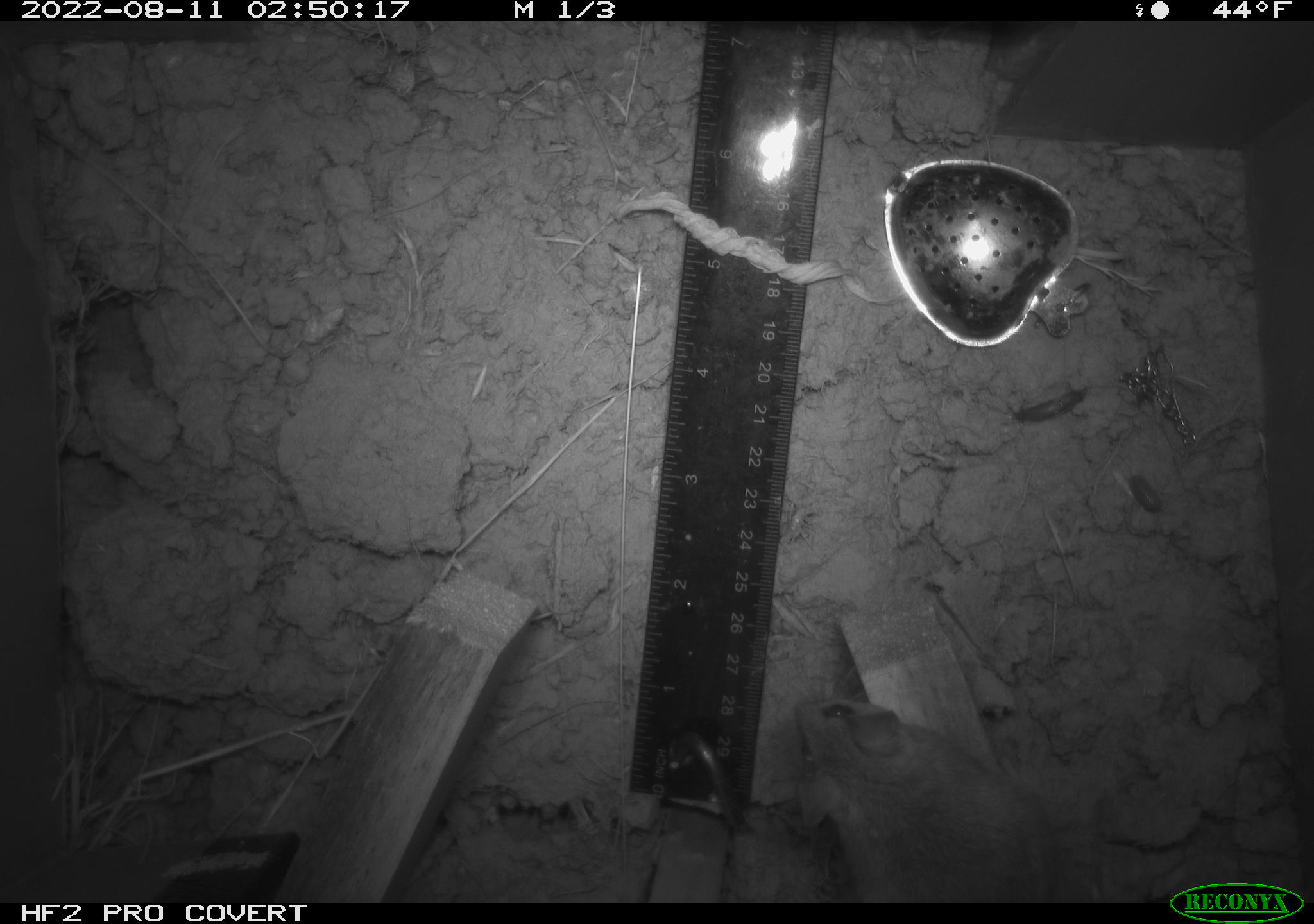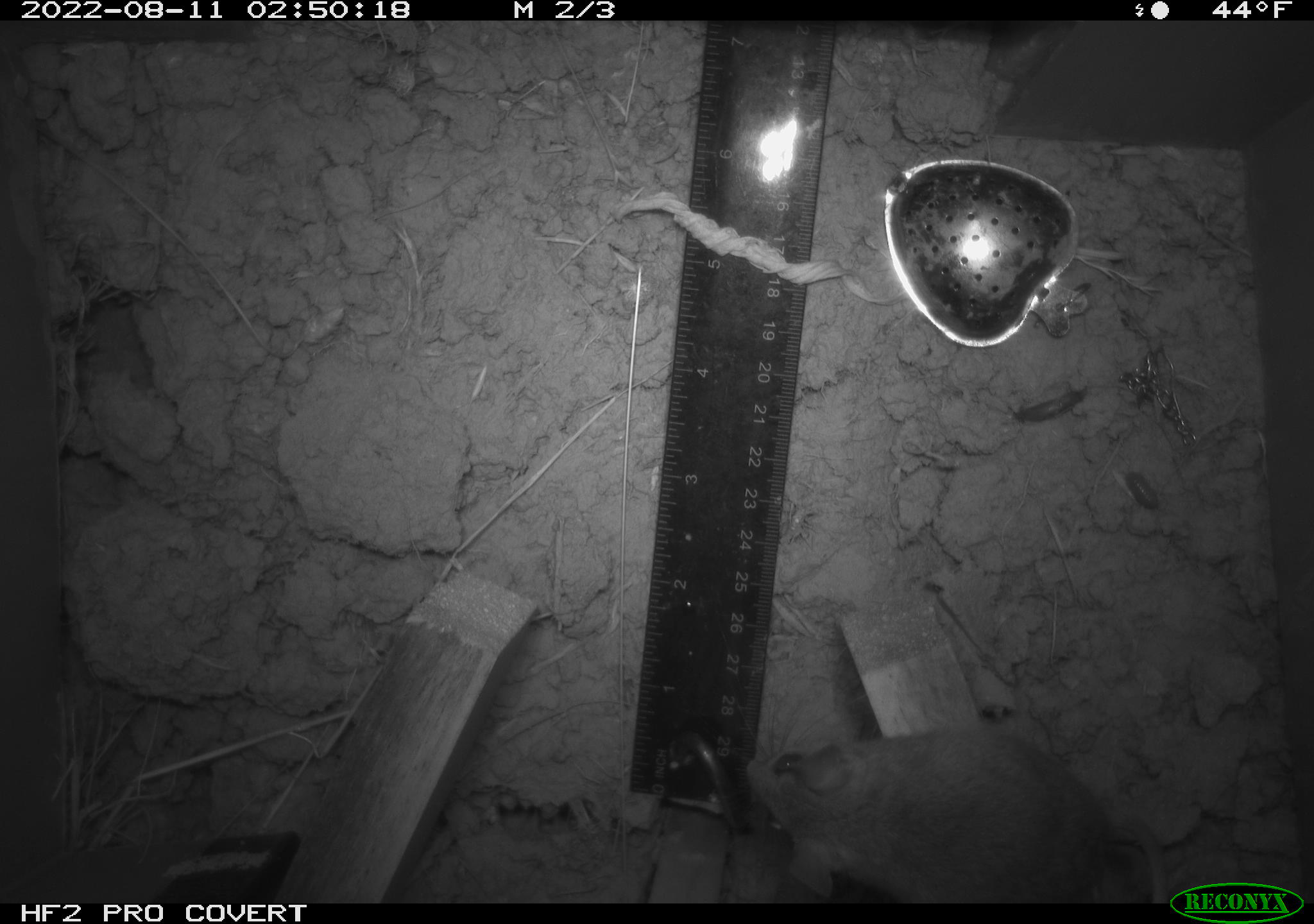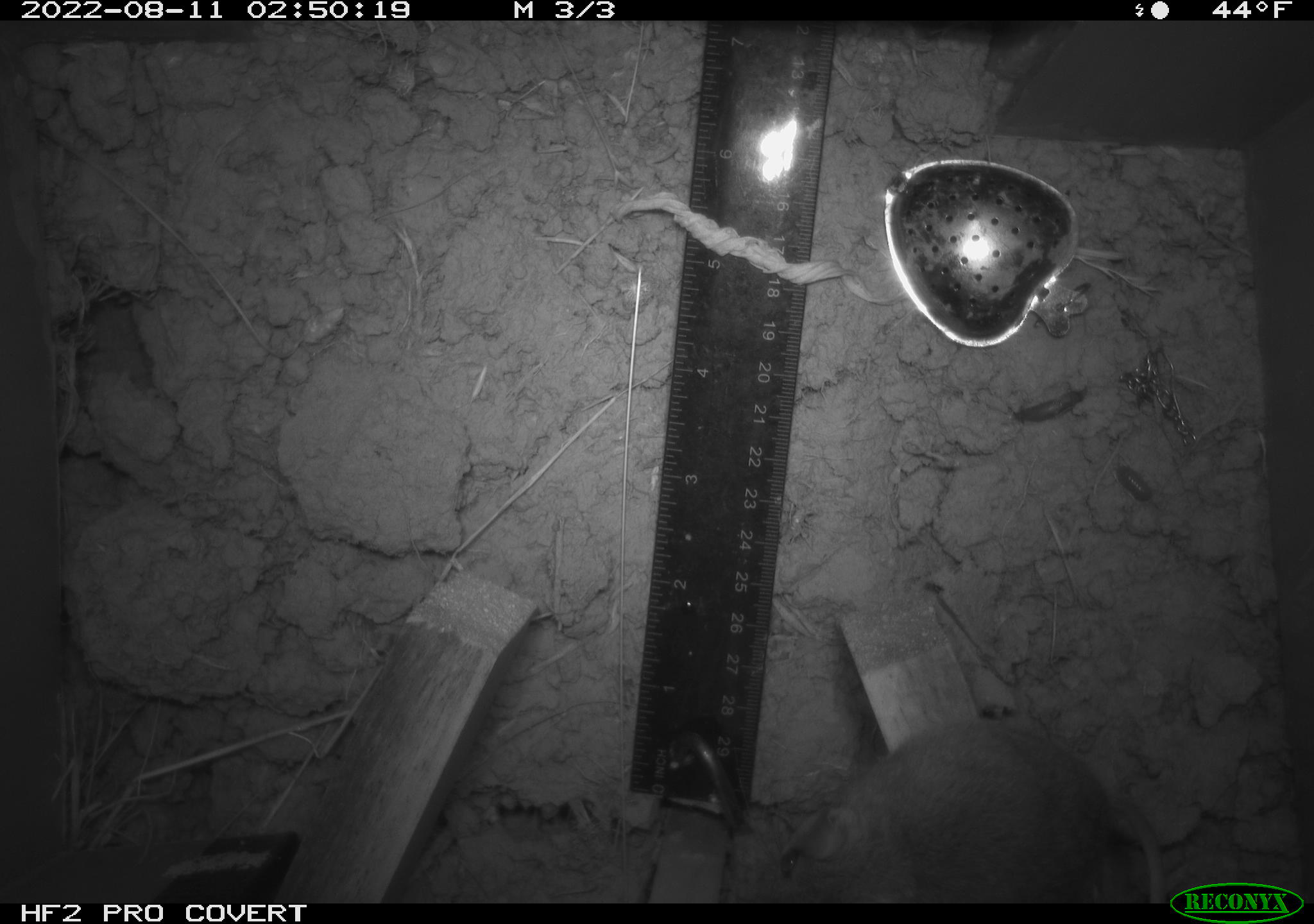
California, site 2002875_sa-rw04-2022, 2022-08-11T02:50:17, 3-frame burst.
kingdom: Animalia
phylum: Chordata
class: Mammalia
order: Rodentia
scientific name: Rodentia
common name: mouse species